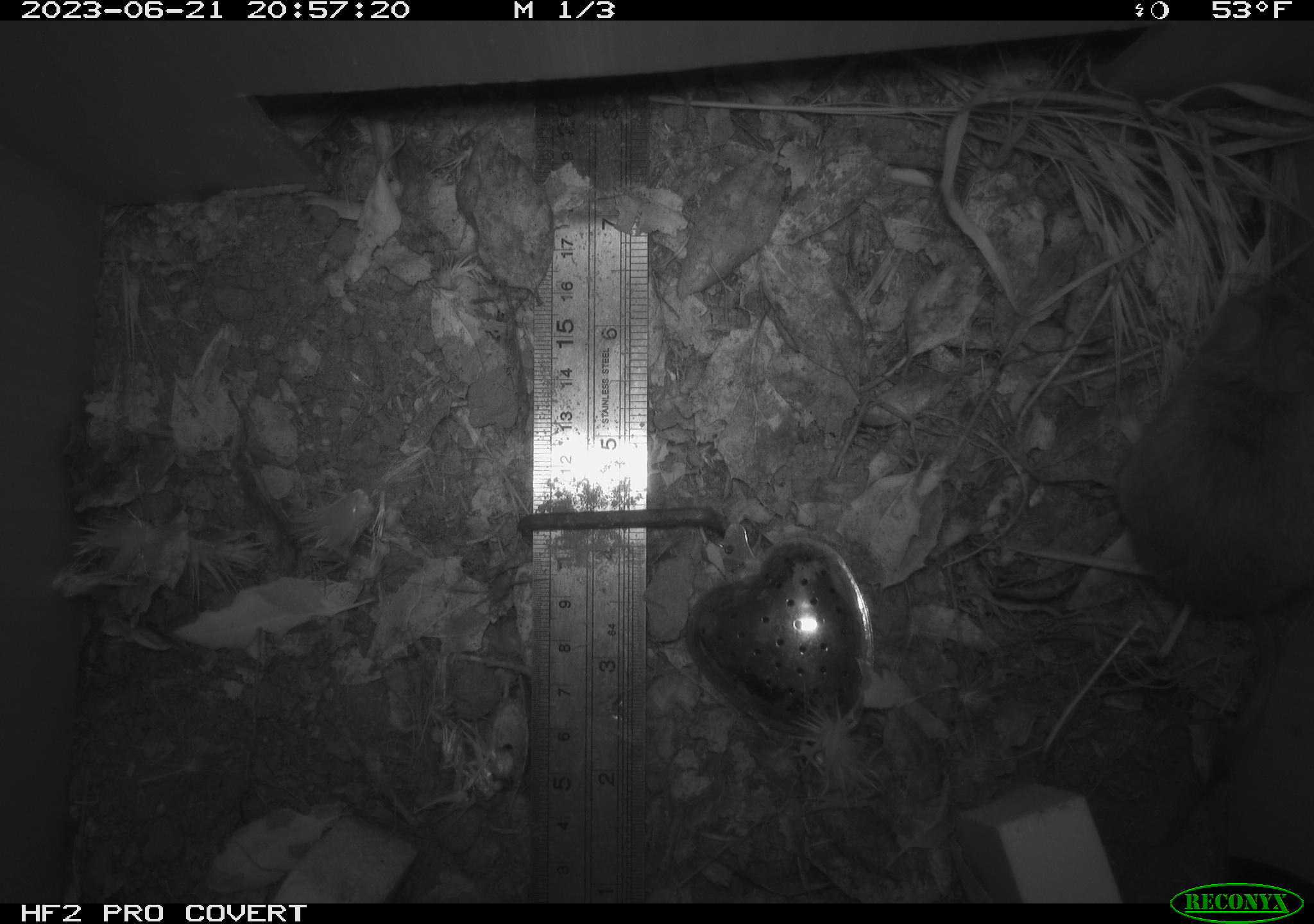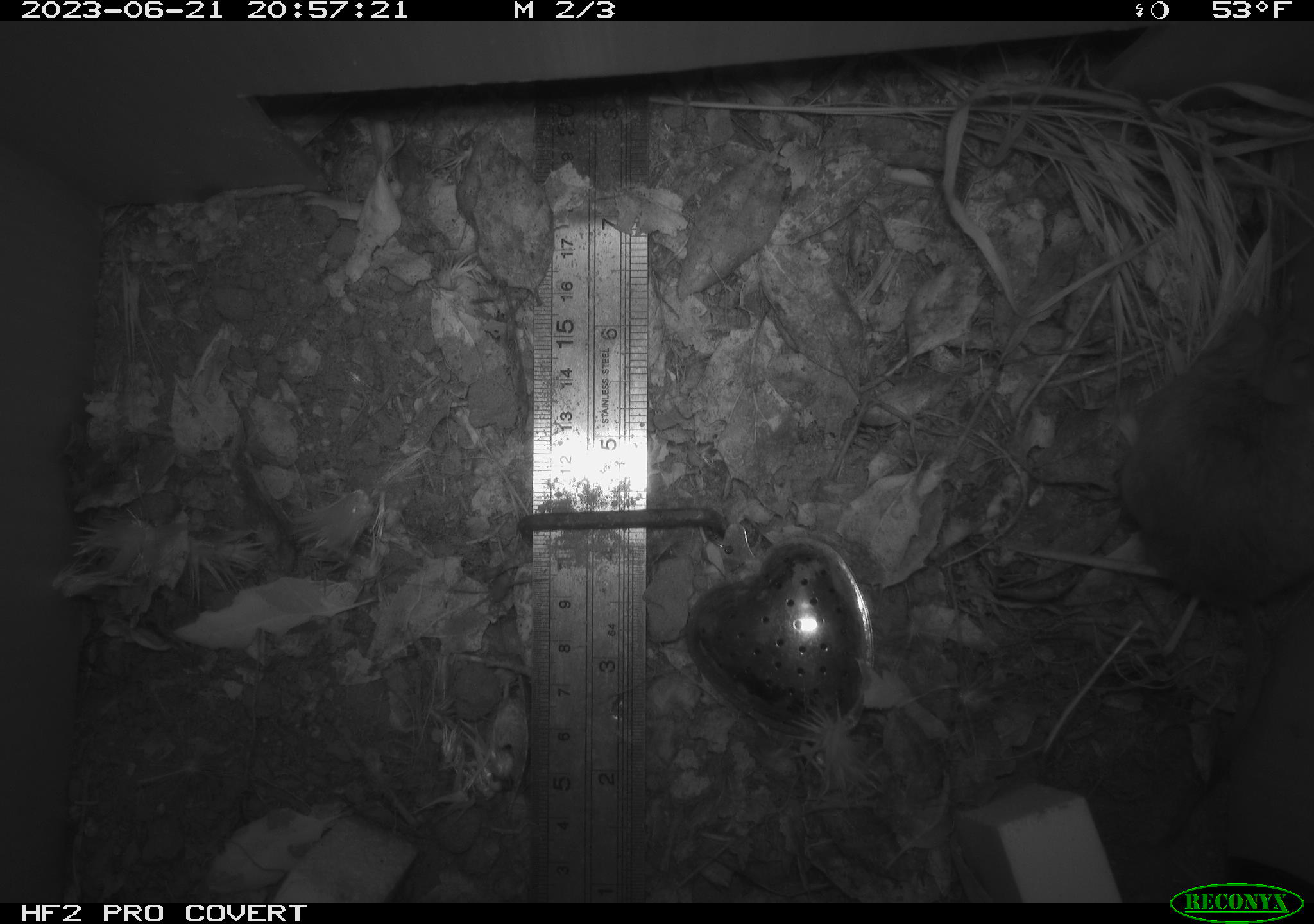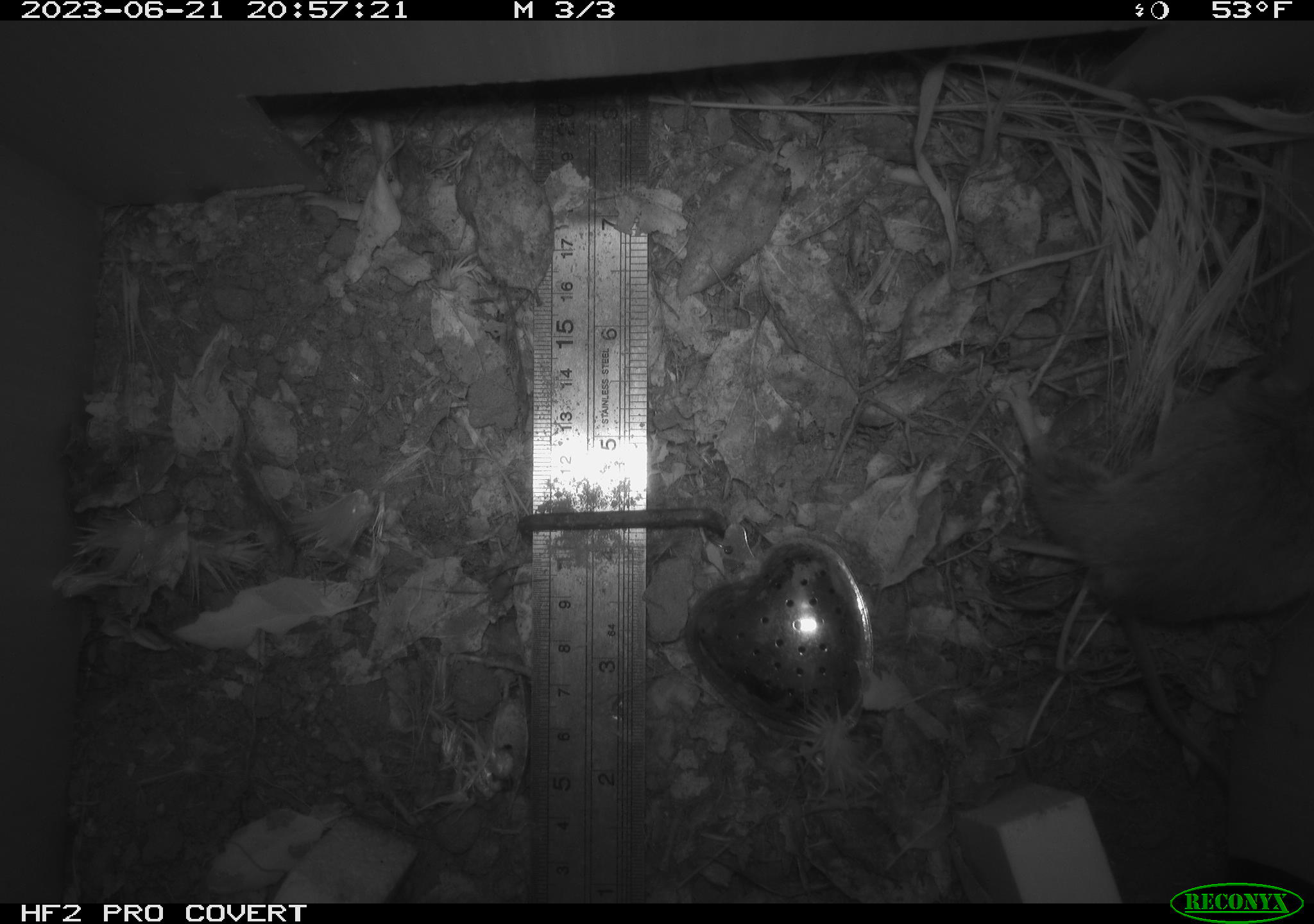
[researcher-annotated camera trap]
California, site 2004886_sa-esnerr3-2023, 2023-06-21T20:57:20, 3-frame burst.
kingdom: Animalia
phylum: Chordata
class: Mammalia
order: Rodentia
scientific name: Rodentia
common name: mouse species